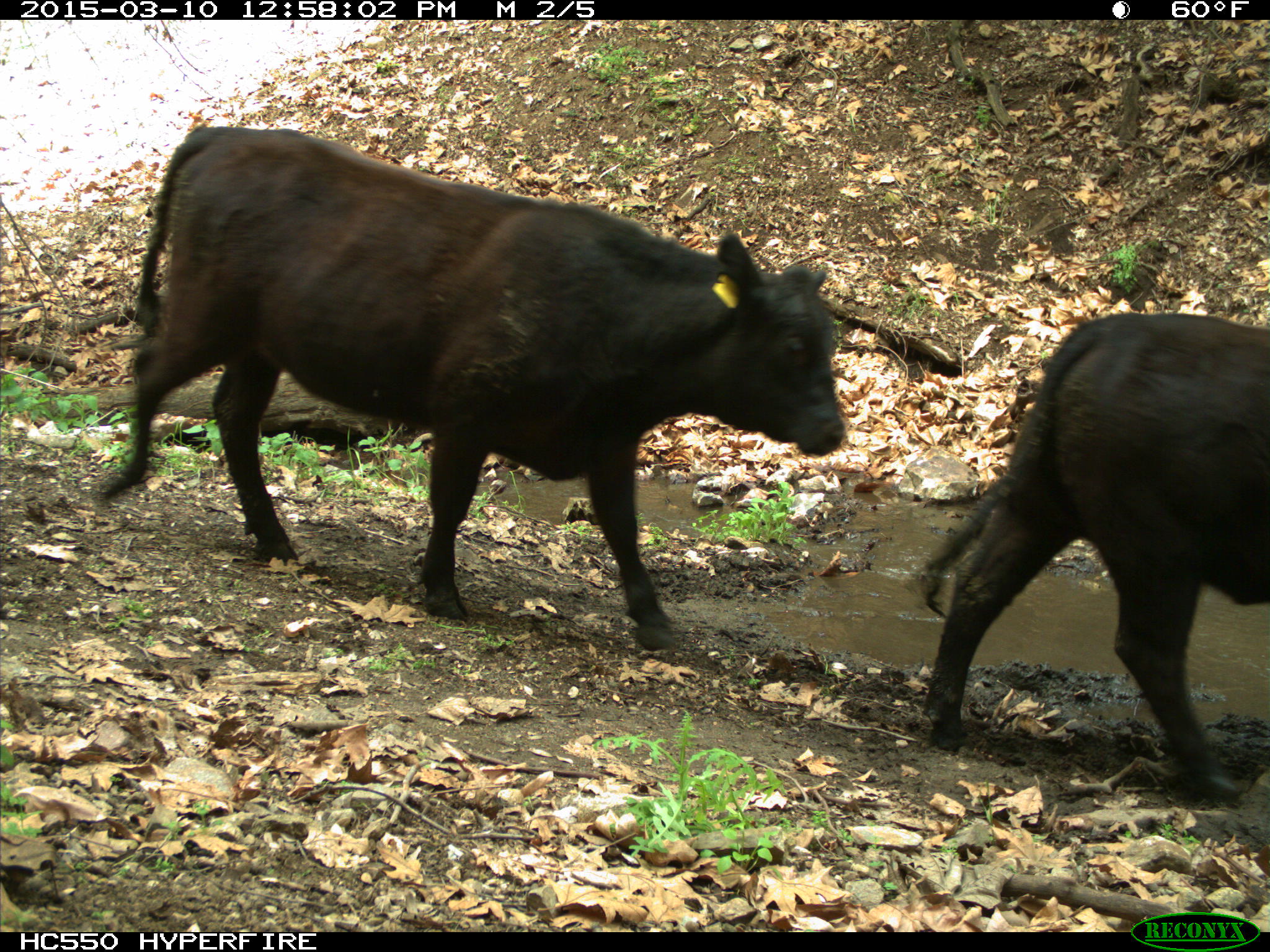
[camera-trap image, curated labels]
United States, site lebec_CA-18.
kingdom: Animalia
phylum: Chordata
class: Mammalia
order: Artiodactyla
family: Bovidae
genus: Bos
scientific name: Bos taurus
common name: domestic cow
Bos taurus (domestic cow).